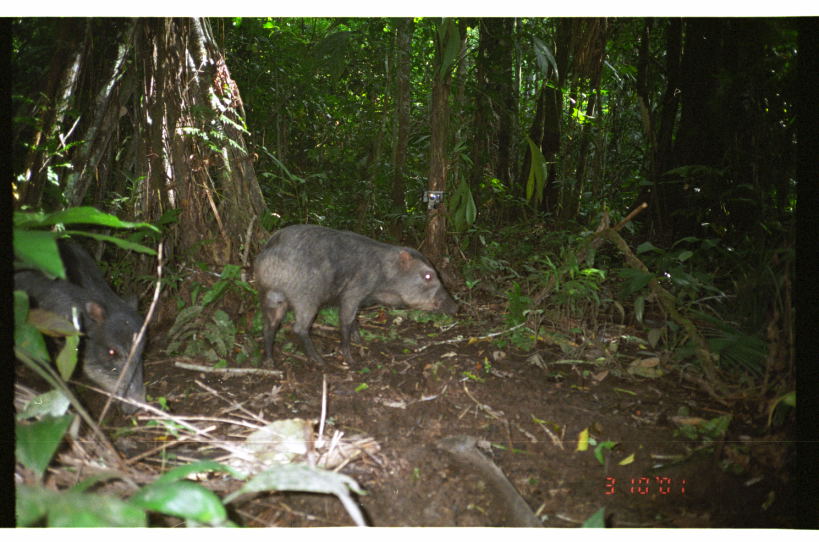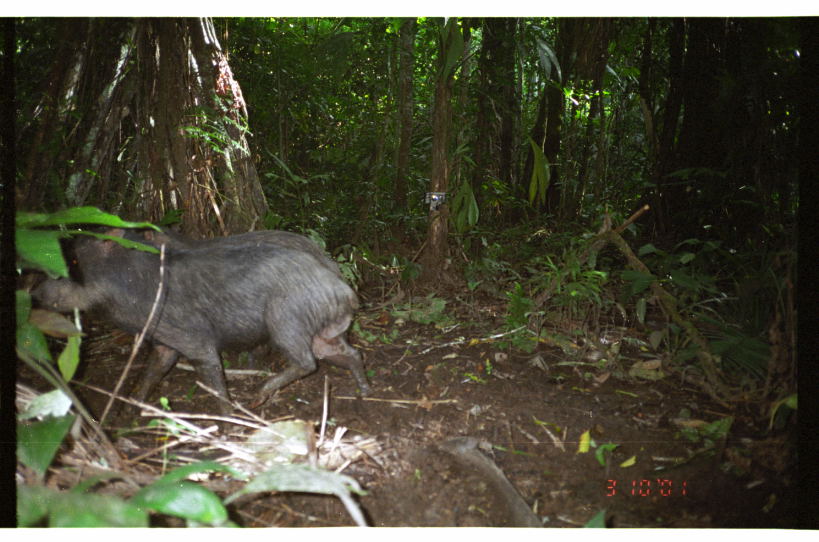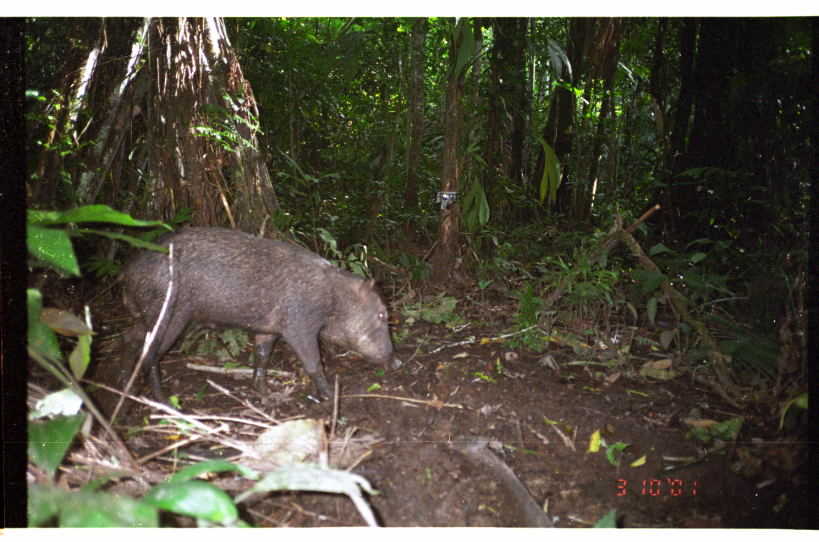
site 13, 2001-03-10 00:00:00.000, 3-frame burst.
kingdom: Animalia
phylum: Chordata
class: Mammalia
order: Artiodactyla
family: Tayassuidae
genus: Tayassu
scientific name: Tayassu pecari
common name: white-lipped peccary